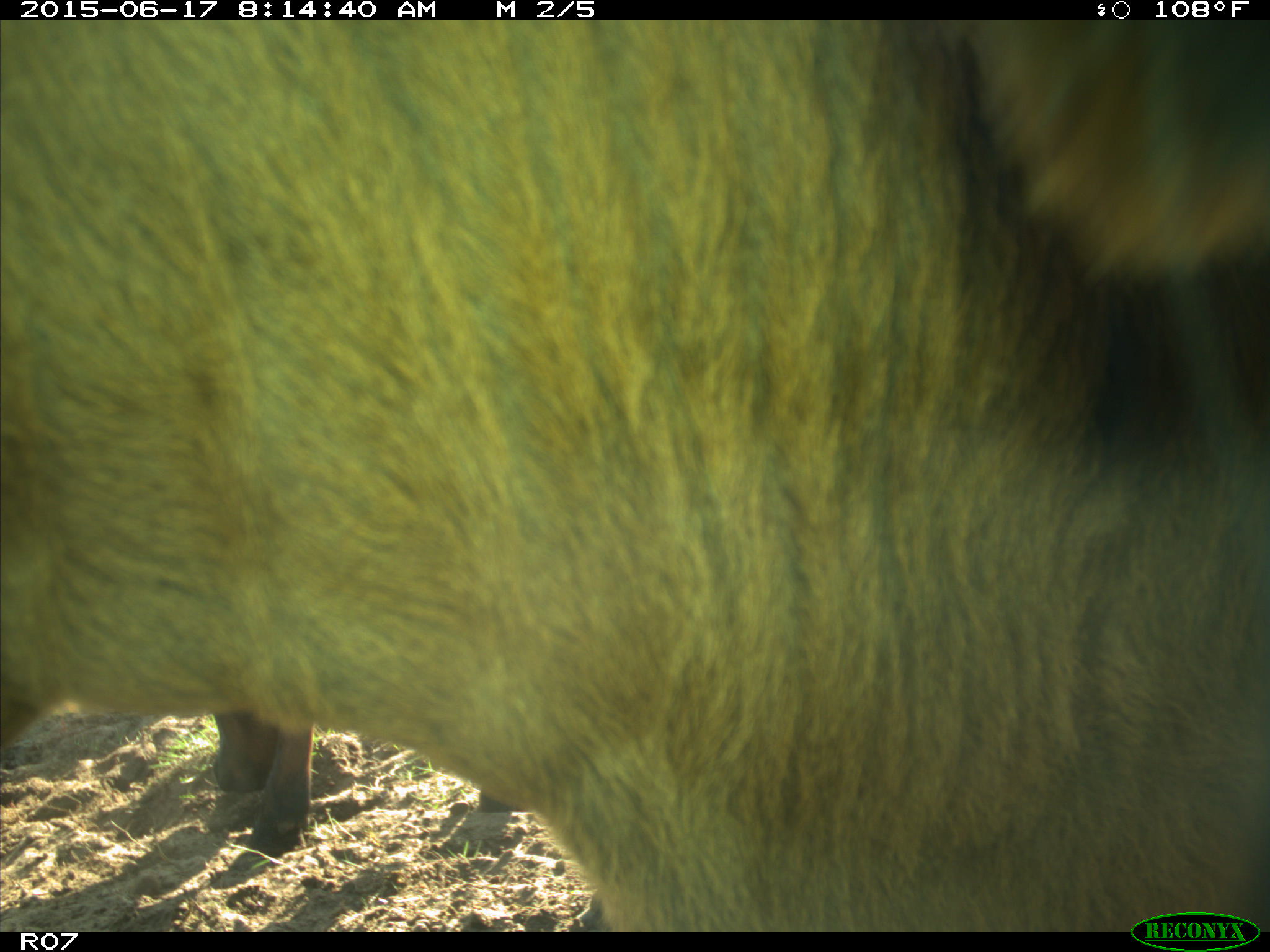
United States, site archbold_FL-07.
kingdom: Animalia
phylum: Chordata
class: Mammalia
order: Artiodactyla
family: Bovidae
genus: Bos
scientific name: Bos taurus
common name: domestic cow